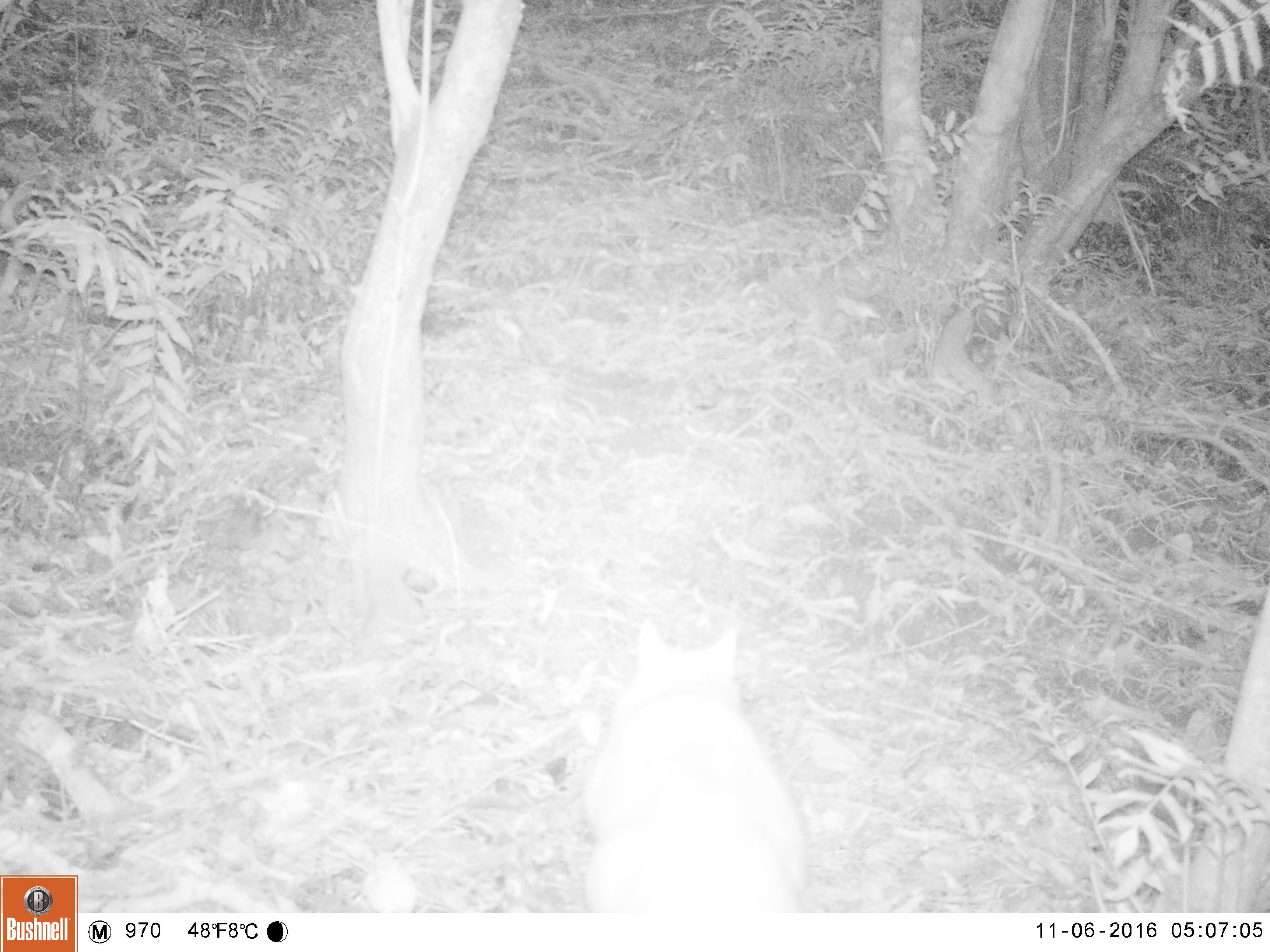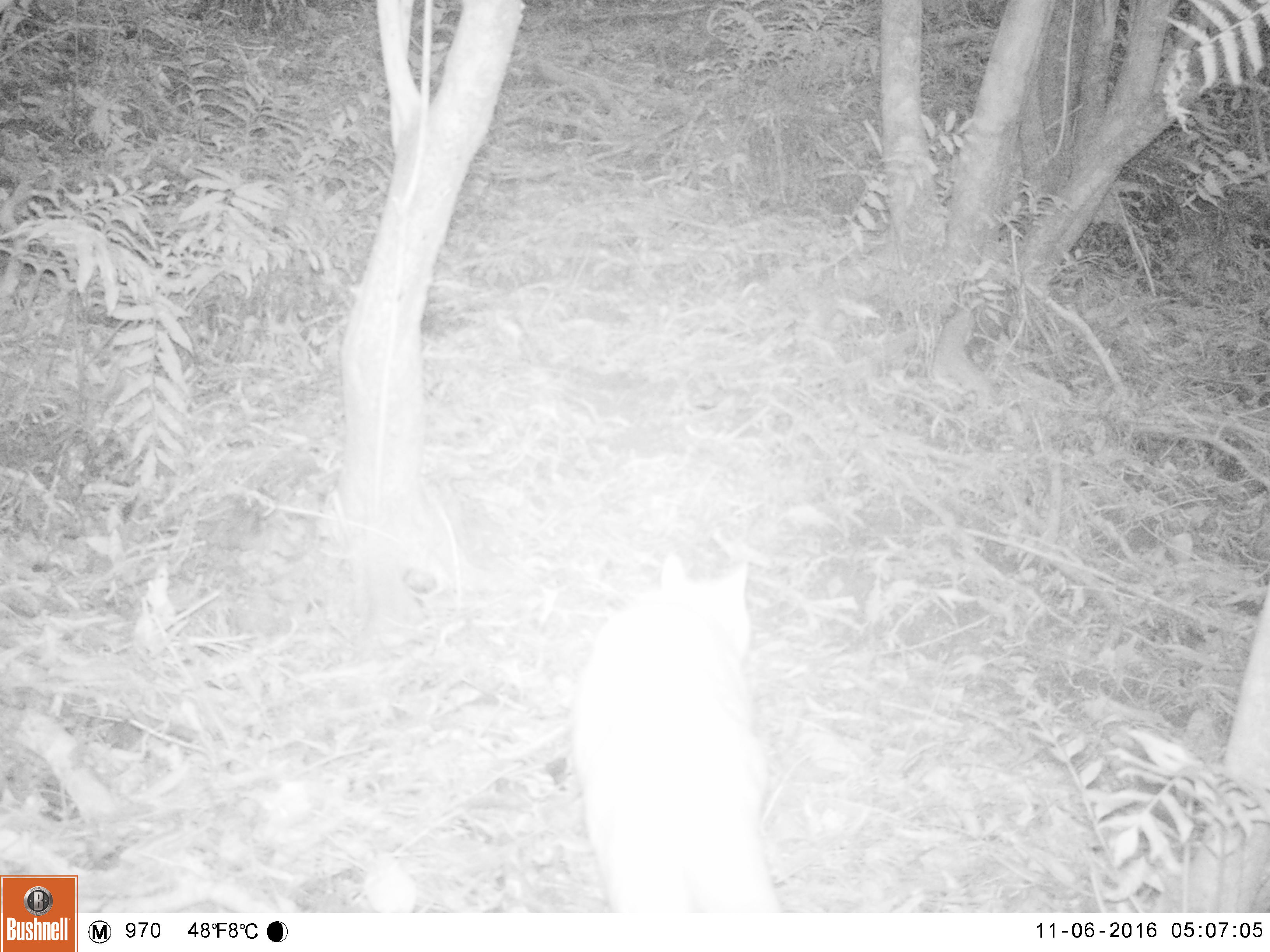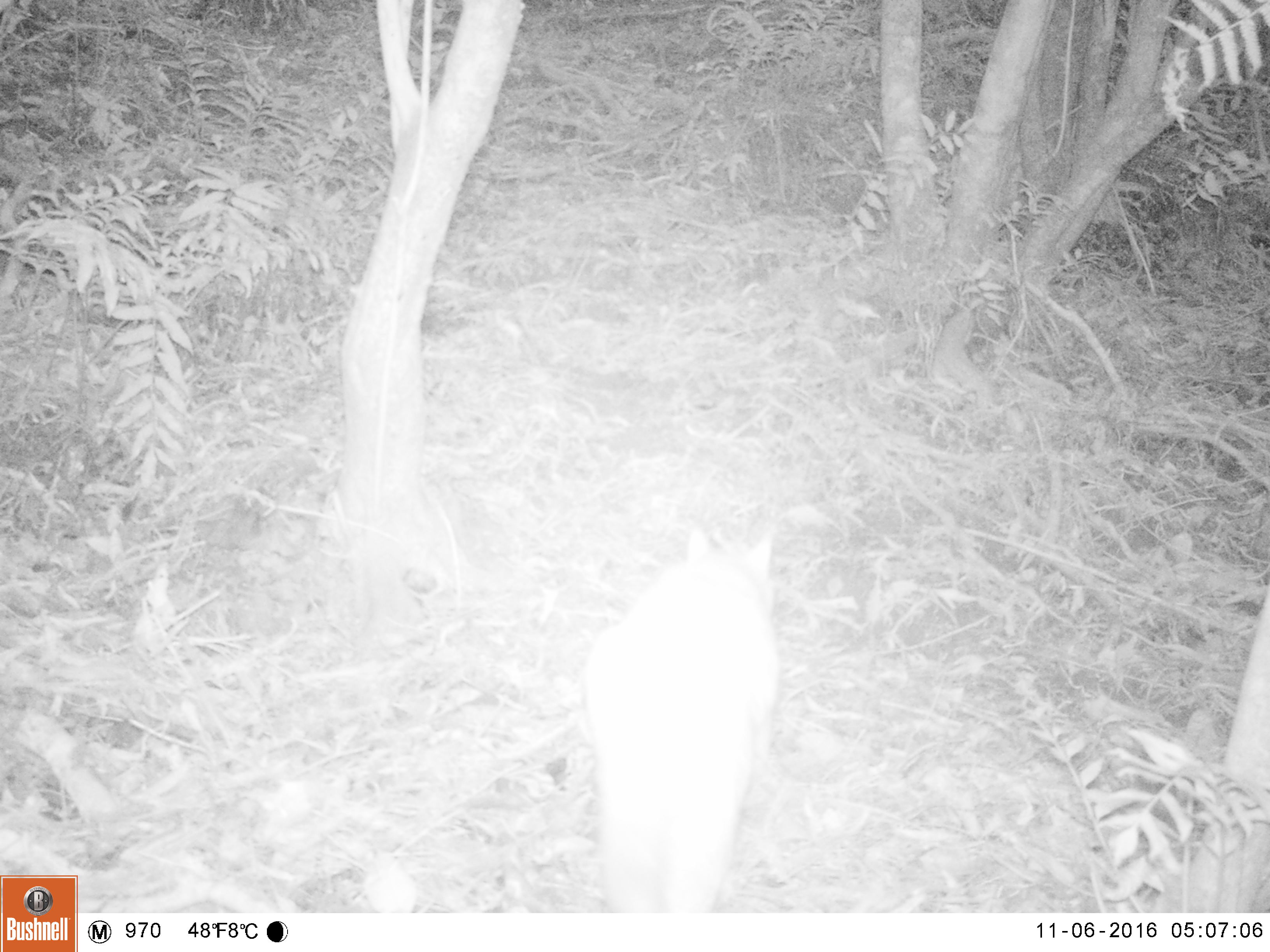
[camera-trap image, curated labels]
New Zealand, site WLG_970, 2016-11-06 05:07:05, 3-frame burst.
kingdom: Animalia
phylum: Chordata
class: Mammalia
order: Carnivora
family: Felidae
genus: Felis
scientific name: Felis catus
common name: domestic cat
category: cat